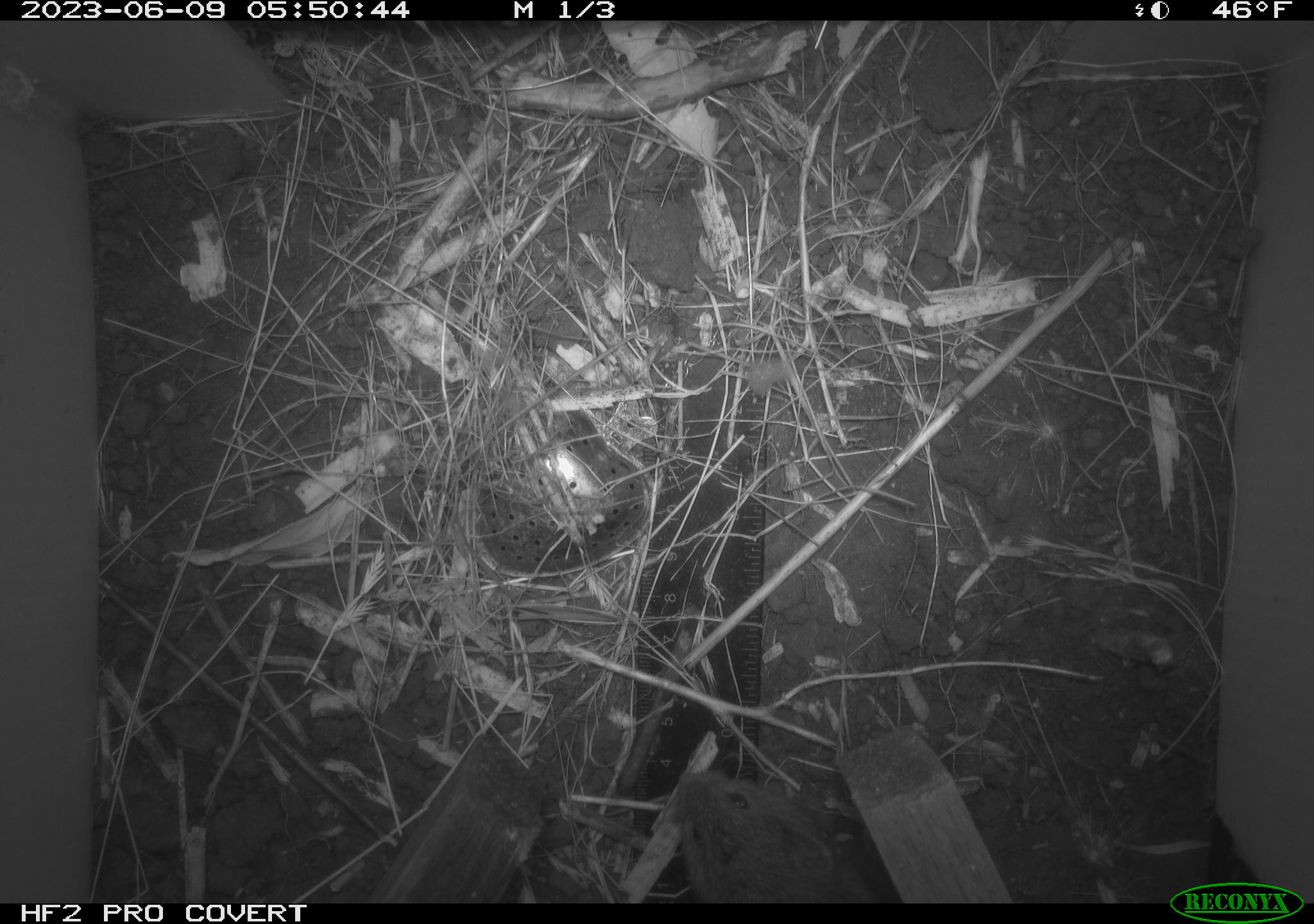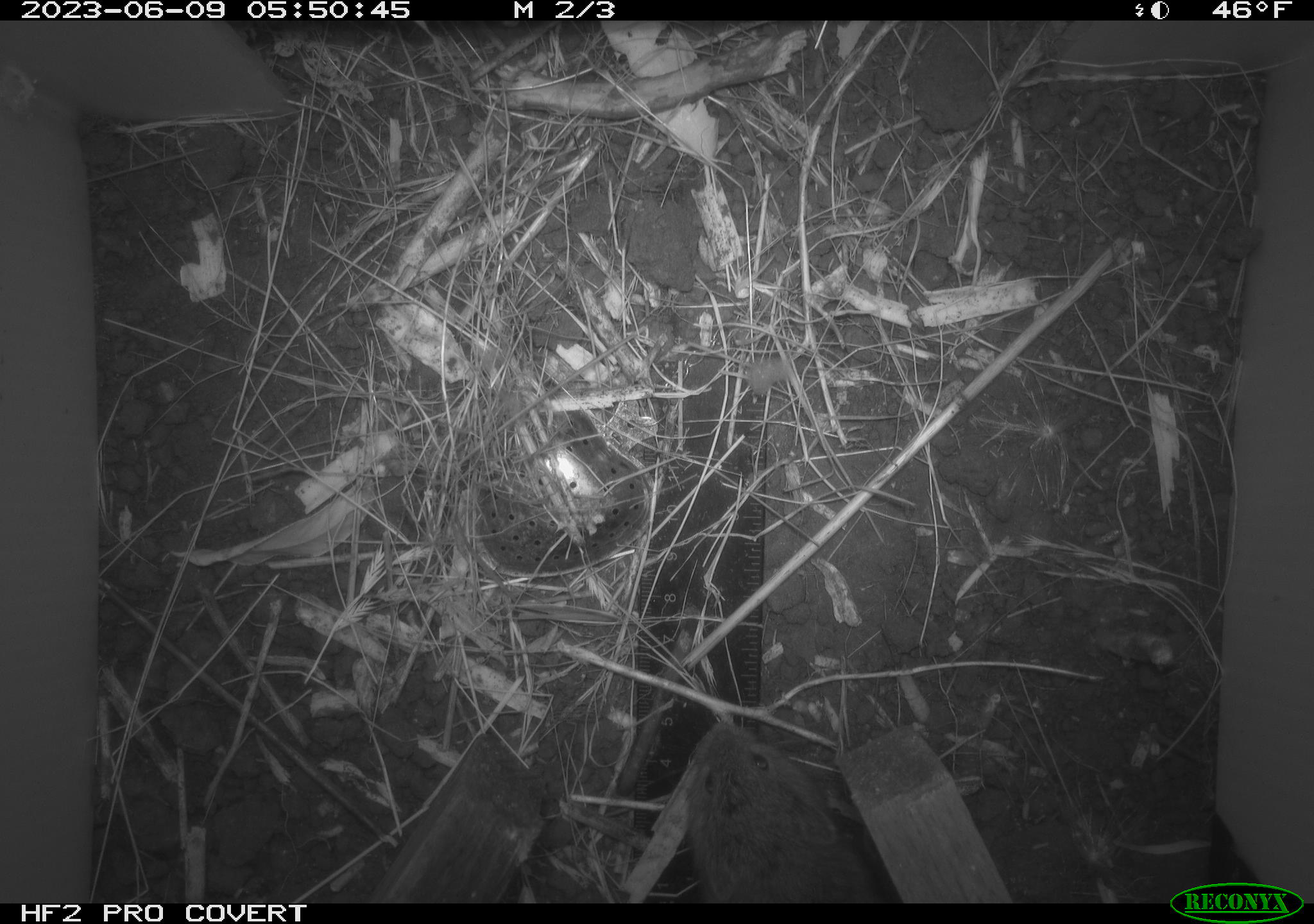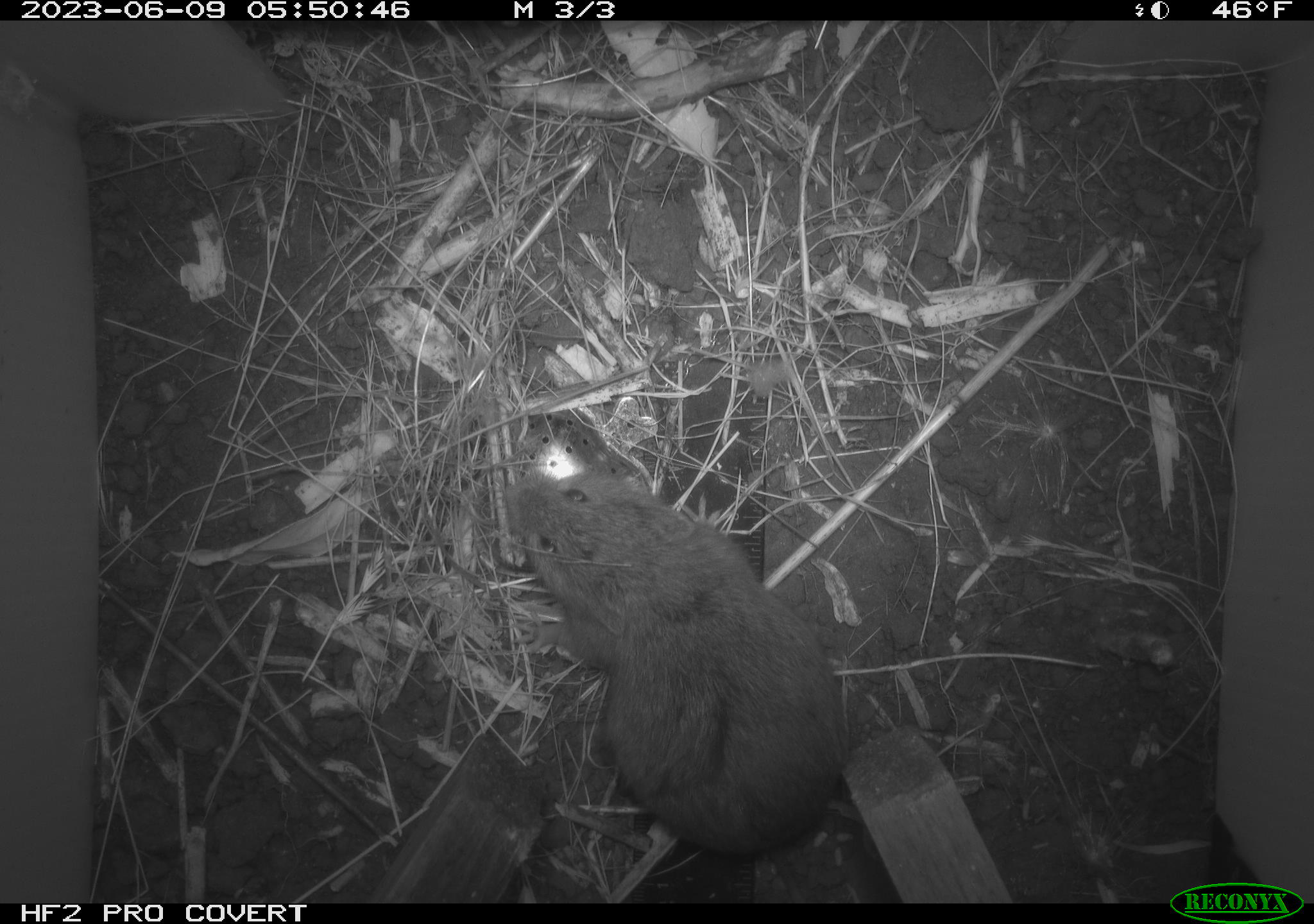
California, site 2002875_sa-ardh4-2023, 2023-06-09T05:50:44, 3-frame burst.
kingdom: Animalia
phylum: Chordata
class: Mammalia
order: Rodentia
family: Cricetidae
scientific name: Arvicolinae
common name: voles, lemmings, and muskrats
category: arvicolinae subfamily